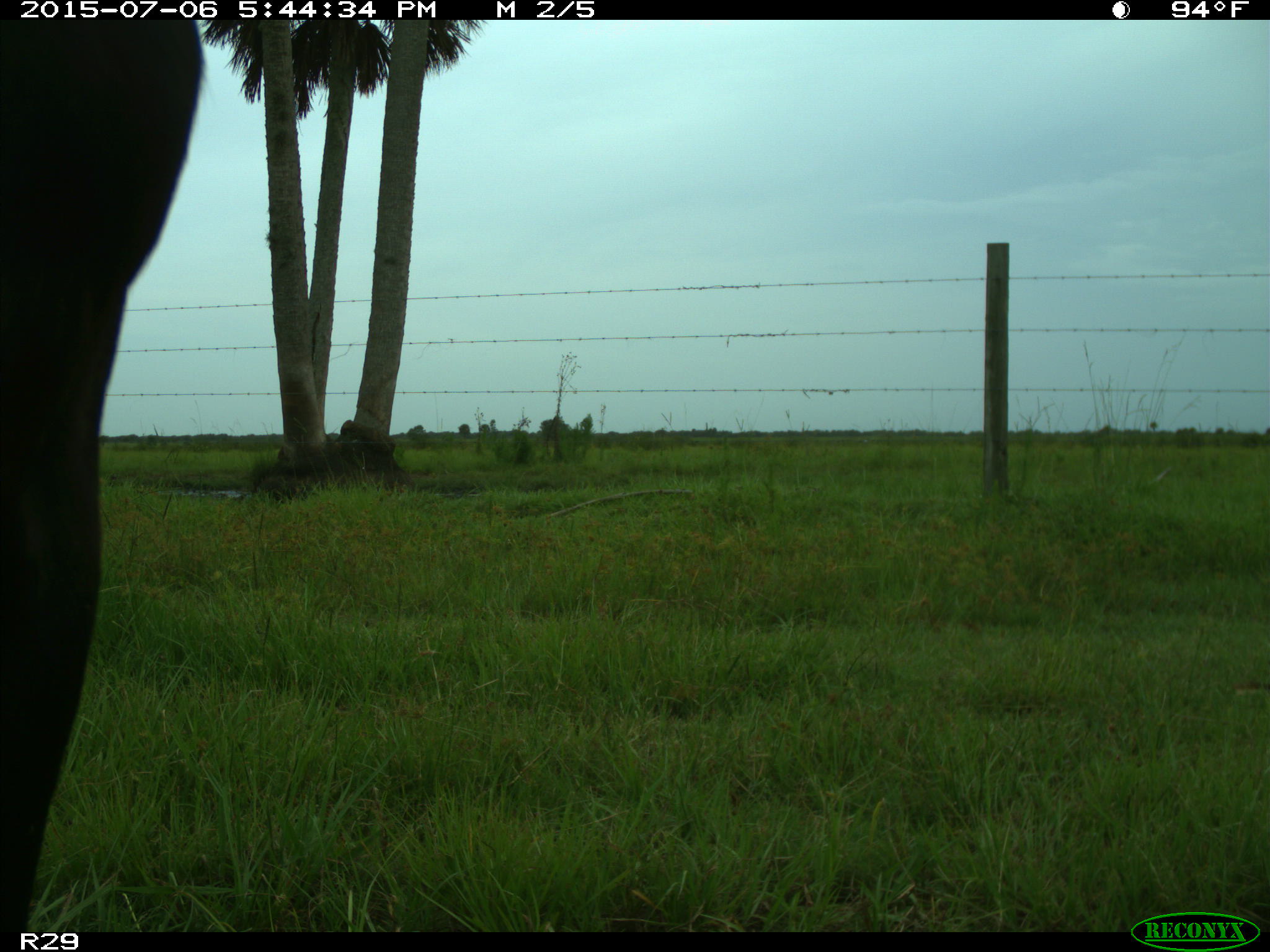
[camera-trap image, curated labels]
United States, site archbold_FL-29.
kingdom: Animalia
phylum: Chordata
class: Mammalia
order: Artiodactyla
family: Bovidae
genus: Bos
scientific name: Bos taurus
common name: domestic cow